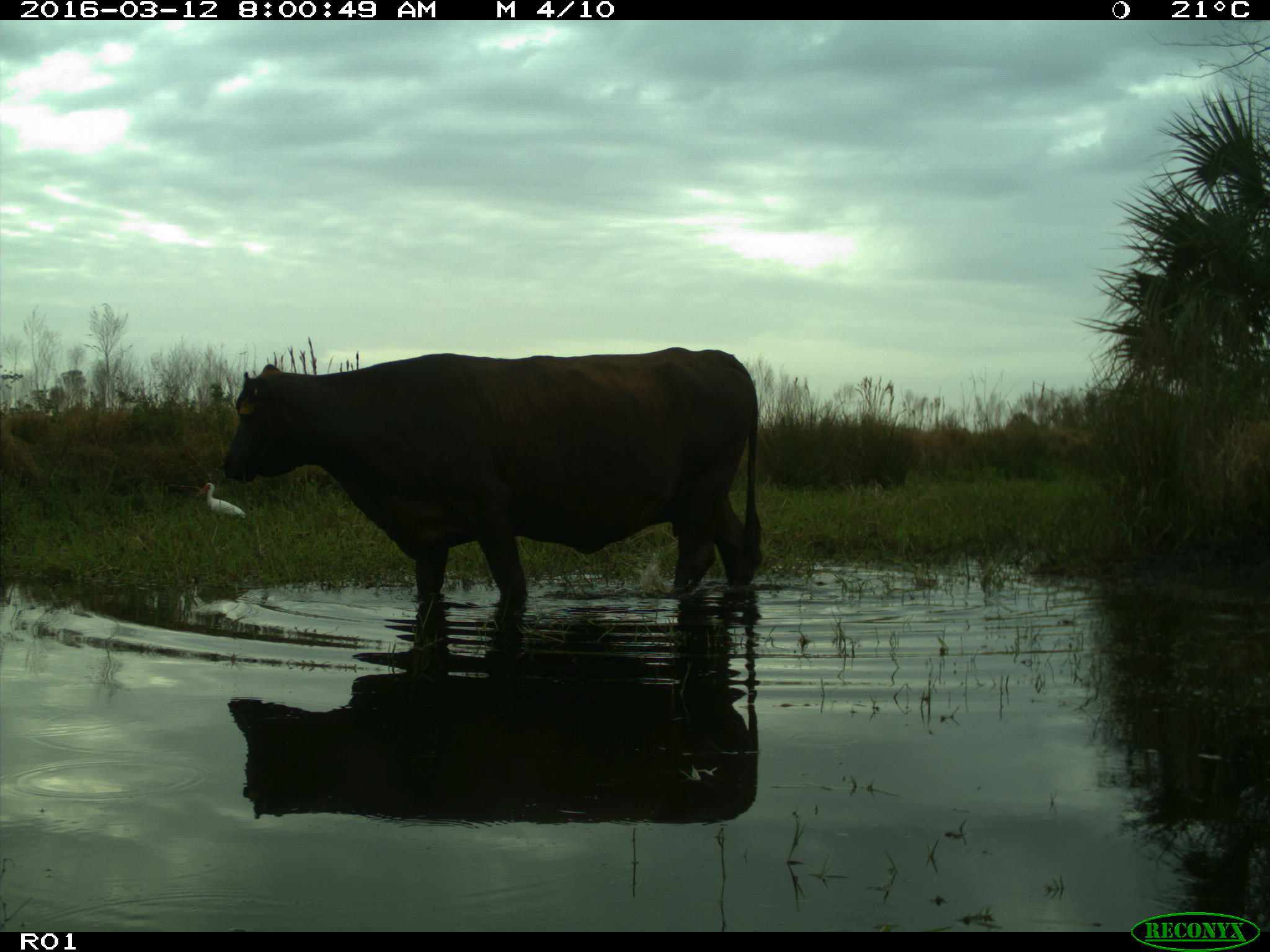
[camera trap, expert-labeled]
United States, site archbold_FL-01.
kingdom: Animalia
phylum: Chordata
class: Mammalia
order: Artiodactyla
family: Bovidae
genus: Bos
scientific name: Bos taurus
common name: domestic cow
Bos taurus (domestic cow).